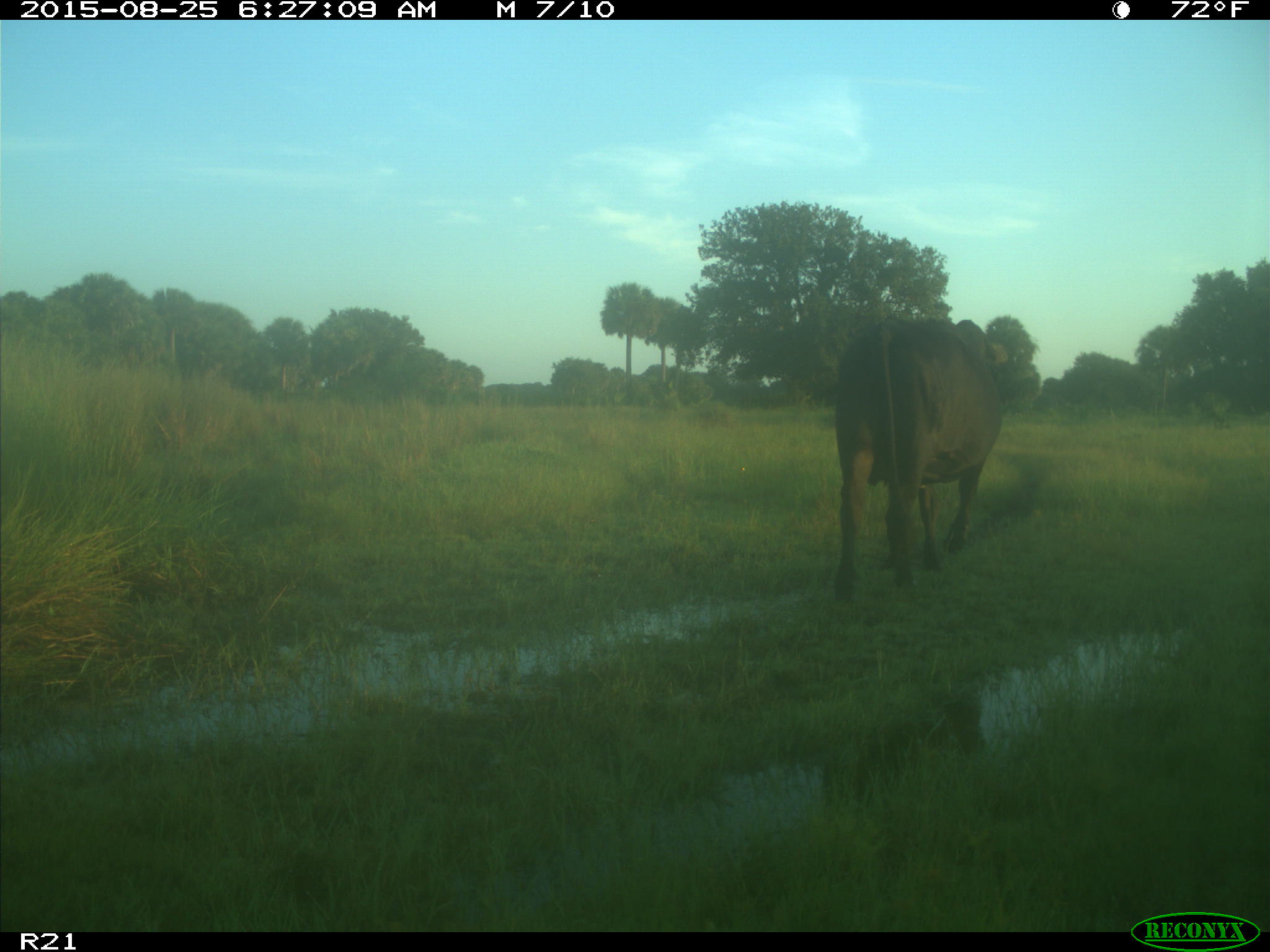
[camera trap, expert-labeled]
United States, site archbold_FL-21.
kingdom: Animalia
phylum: Chordata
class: Mammalia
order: Artiodactyla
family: Bovidae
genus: Bos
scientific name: Bos taurus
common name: domestic cow